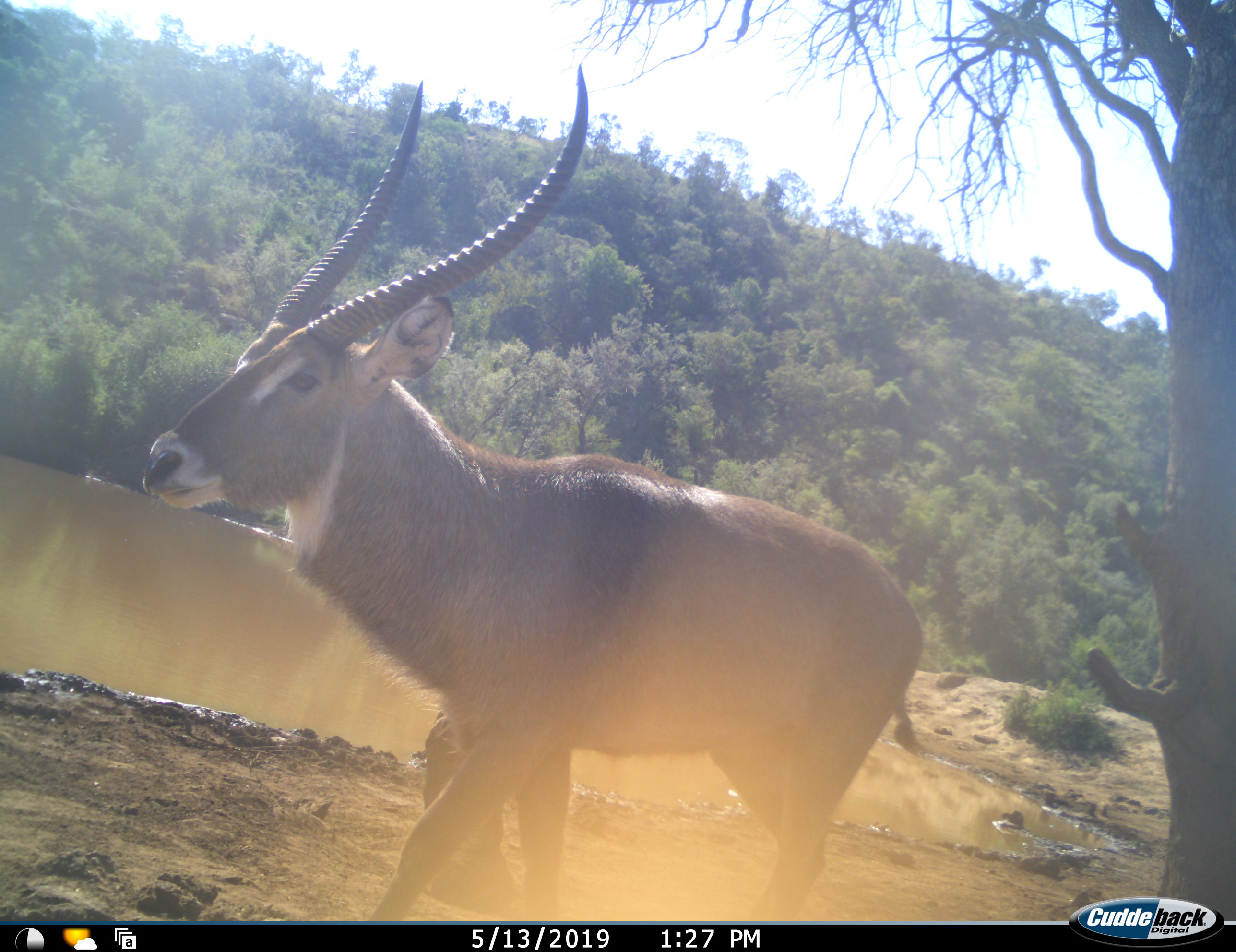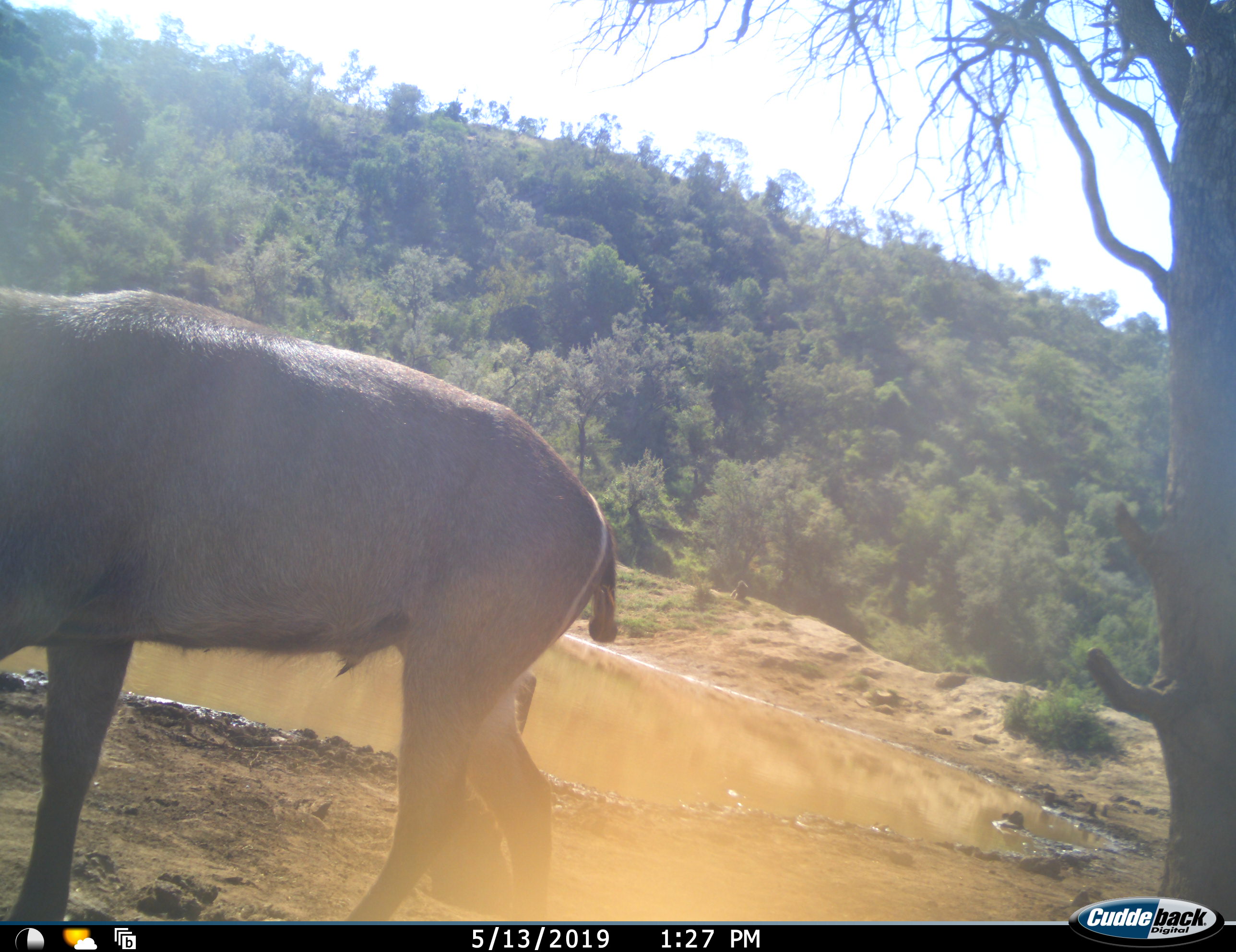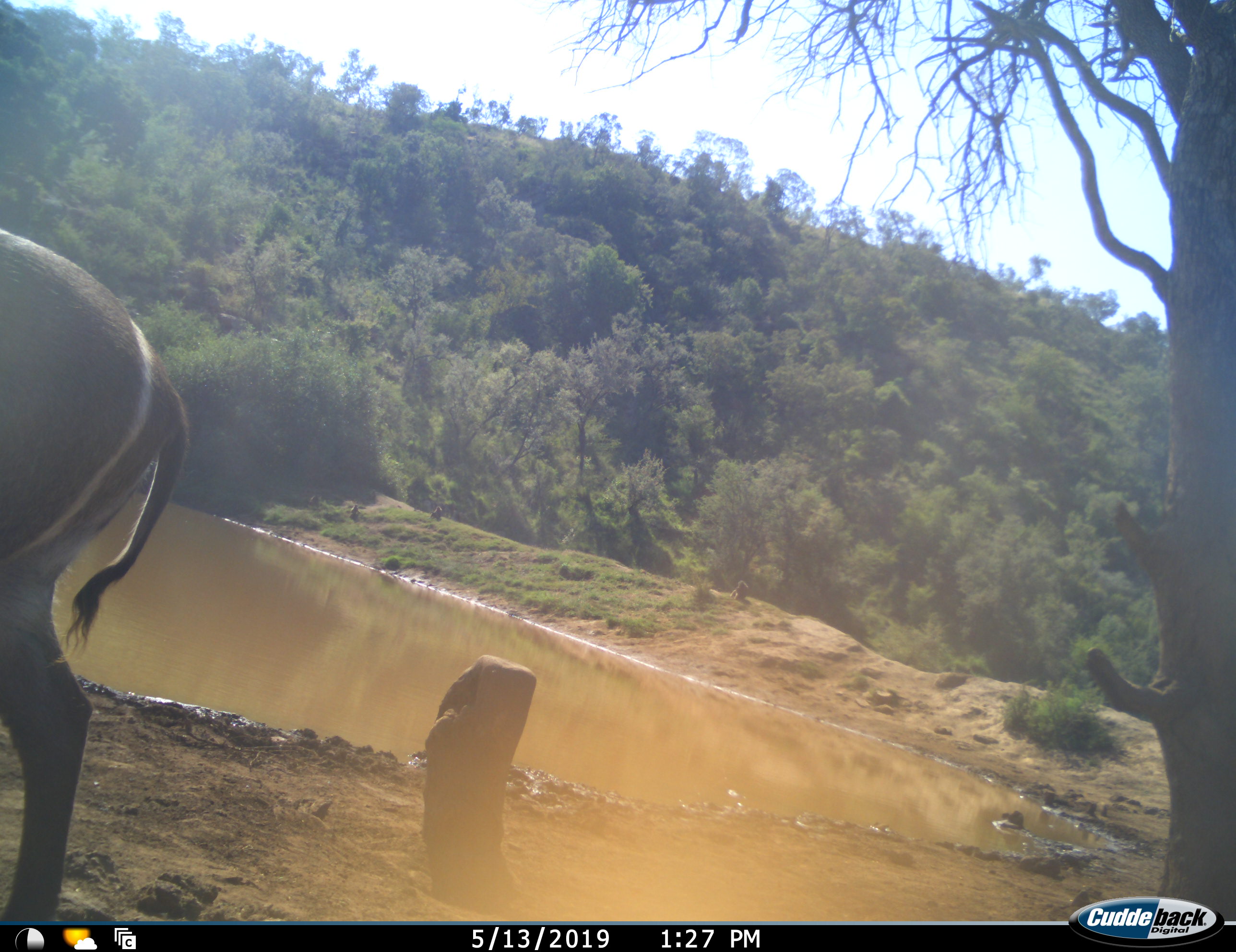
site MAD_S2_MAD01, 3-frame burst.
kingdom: Animalia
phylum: Chordata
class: Mammalia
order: Artiodactyla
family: Bovidae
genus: Kobus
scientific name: Kobus ellipsiprymnus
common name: waterbuck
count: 1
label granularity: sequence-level